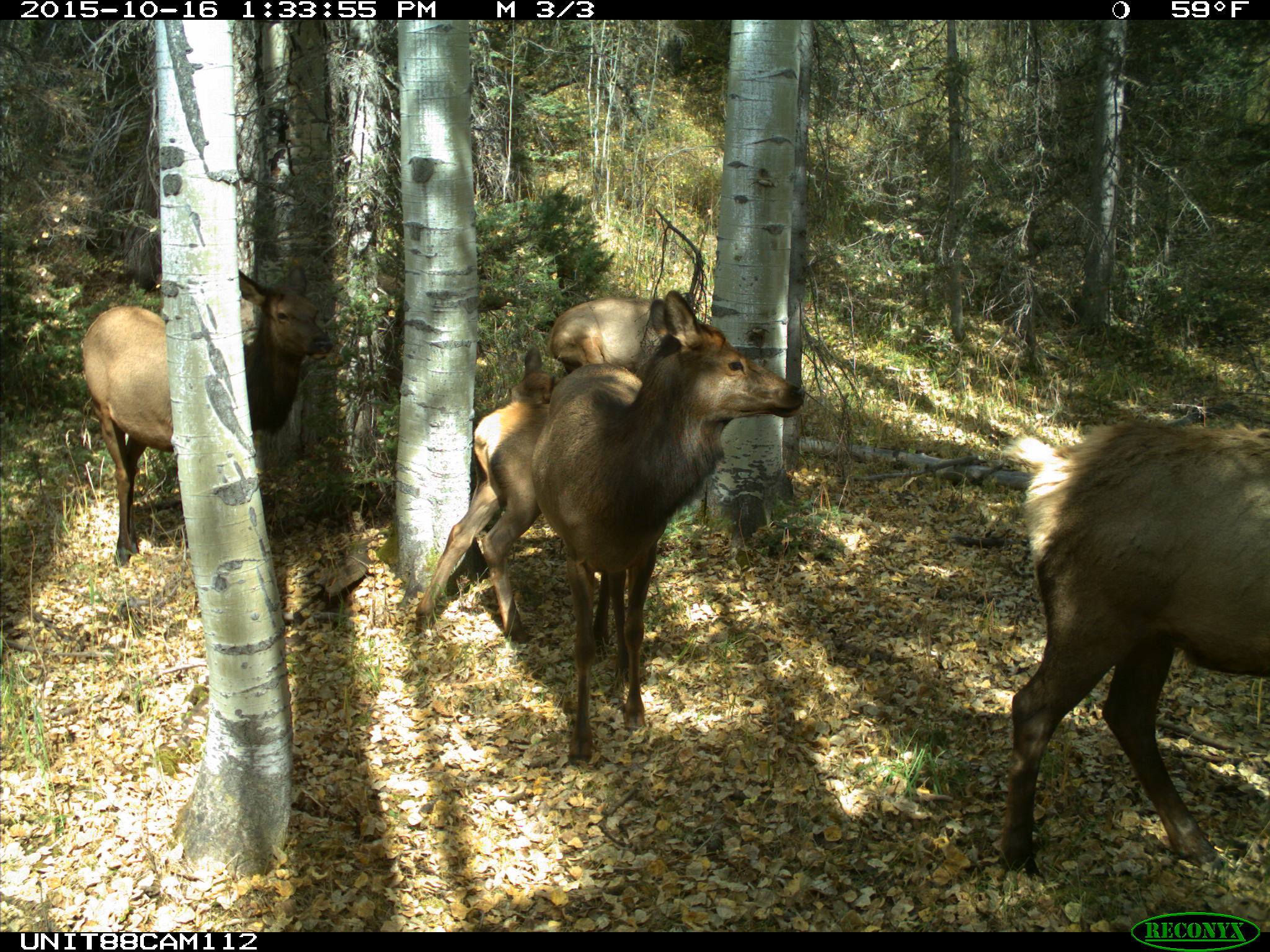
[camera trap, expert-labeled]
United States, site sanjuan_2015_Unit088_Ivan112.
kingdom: Animalia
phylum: Chordata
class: Mammalia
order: Artiodactyla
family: Cervidae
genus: Cervus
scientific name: Cervus elaphus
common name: red deer